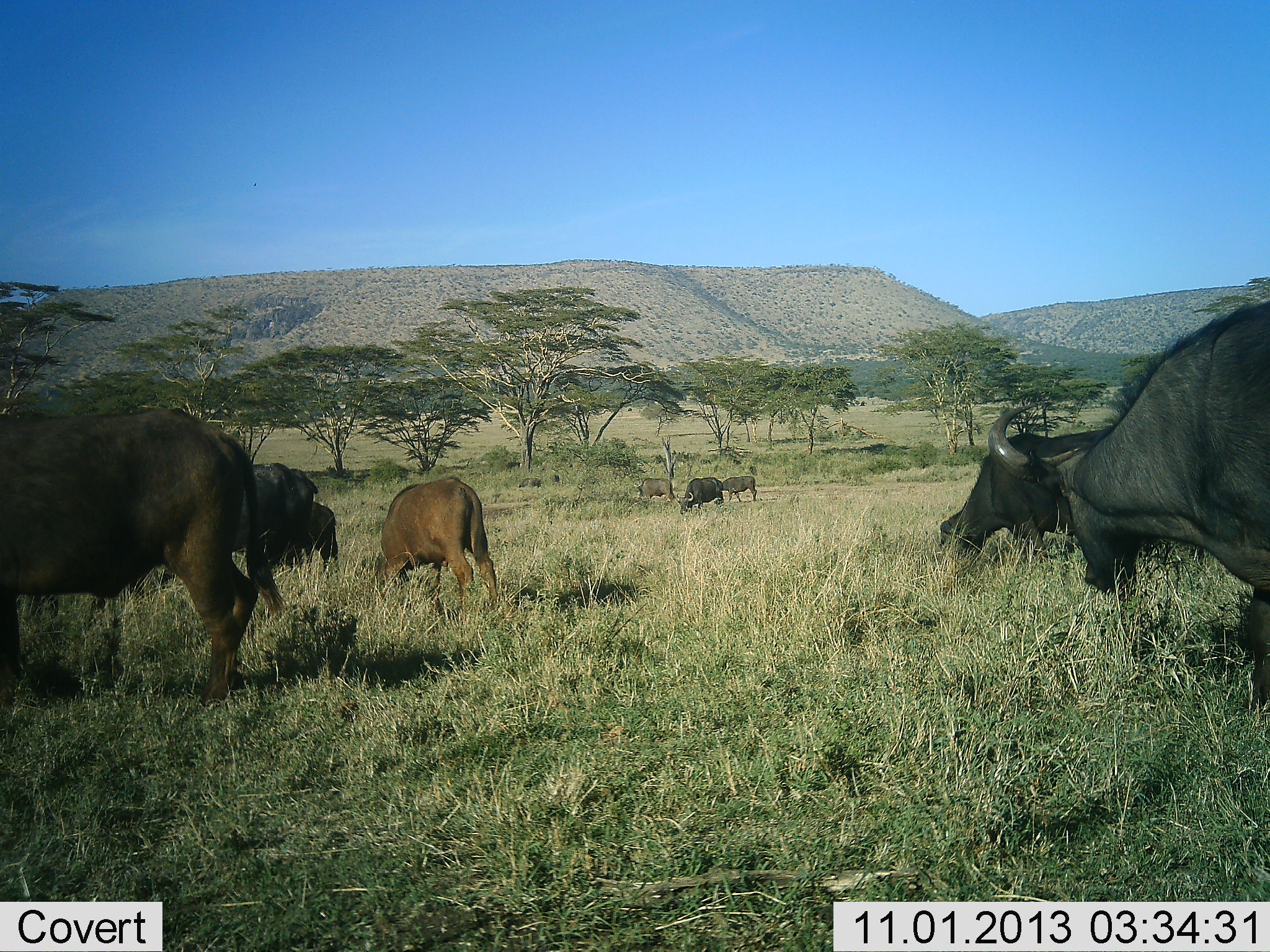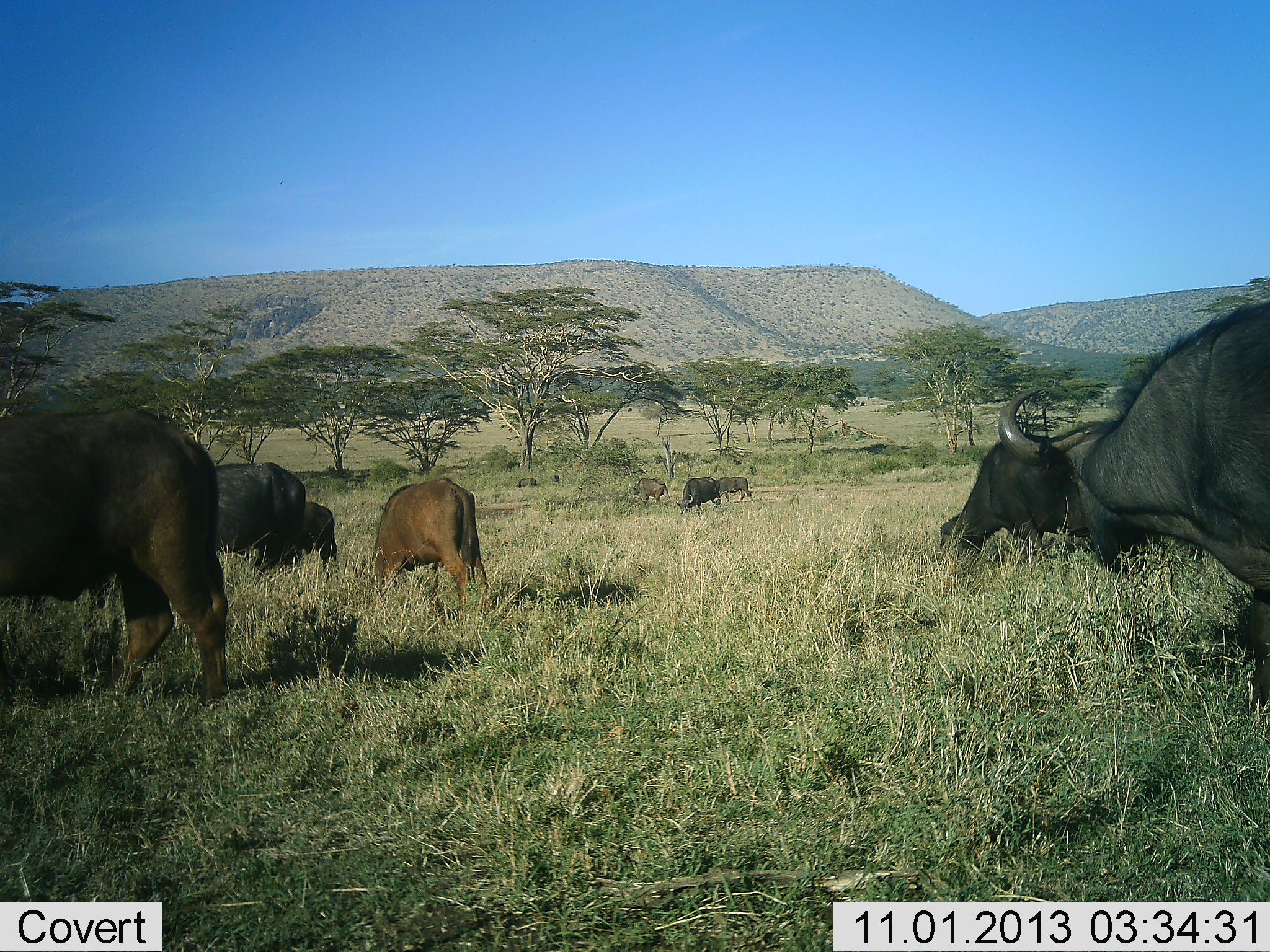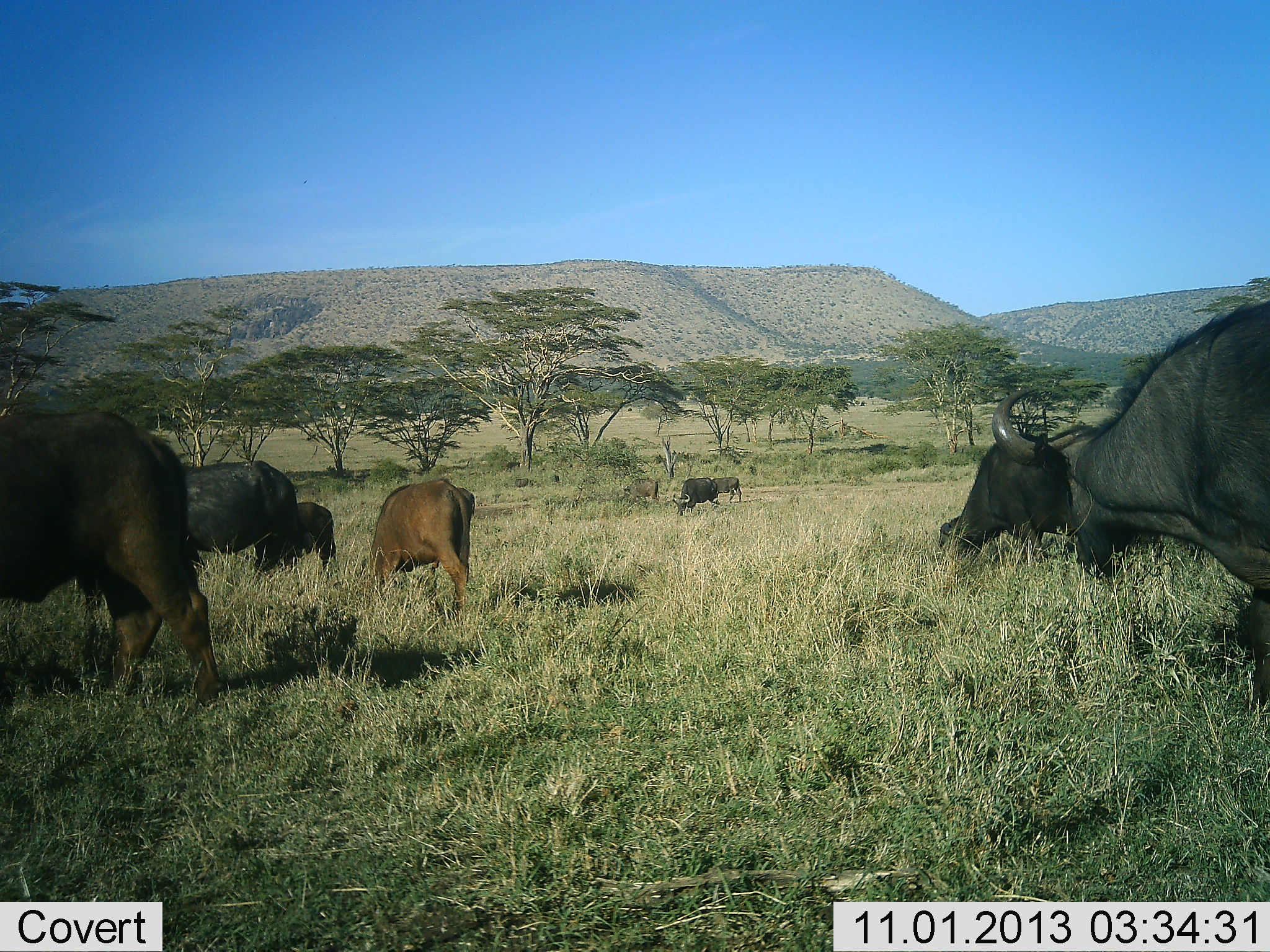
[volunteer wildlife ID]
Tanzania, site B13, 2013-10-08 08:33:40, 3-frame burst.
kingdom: Animalia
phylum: Chordata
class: Mammalia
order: Artiodactyla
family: Bovidae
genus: Syncerus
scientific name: Syncerus caffer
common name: cape buffalo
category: buffalo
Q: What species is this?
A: Buffalo (cape buffalo) (Syncerus caffer).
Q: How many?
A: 9.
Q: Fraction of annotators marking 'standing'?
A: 30%.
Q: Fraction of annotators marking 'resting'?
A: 0%.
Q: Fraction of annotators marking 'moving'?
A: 20%.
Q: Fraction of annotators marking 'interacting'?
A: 0%.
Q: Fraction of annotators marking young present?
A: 10%.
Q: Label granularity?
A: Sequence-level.